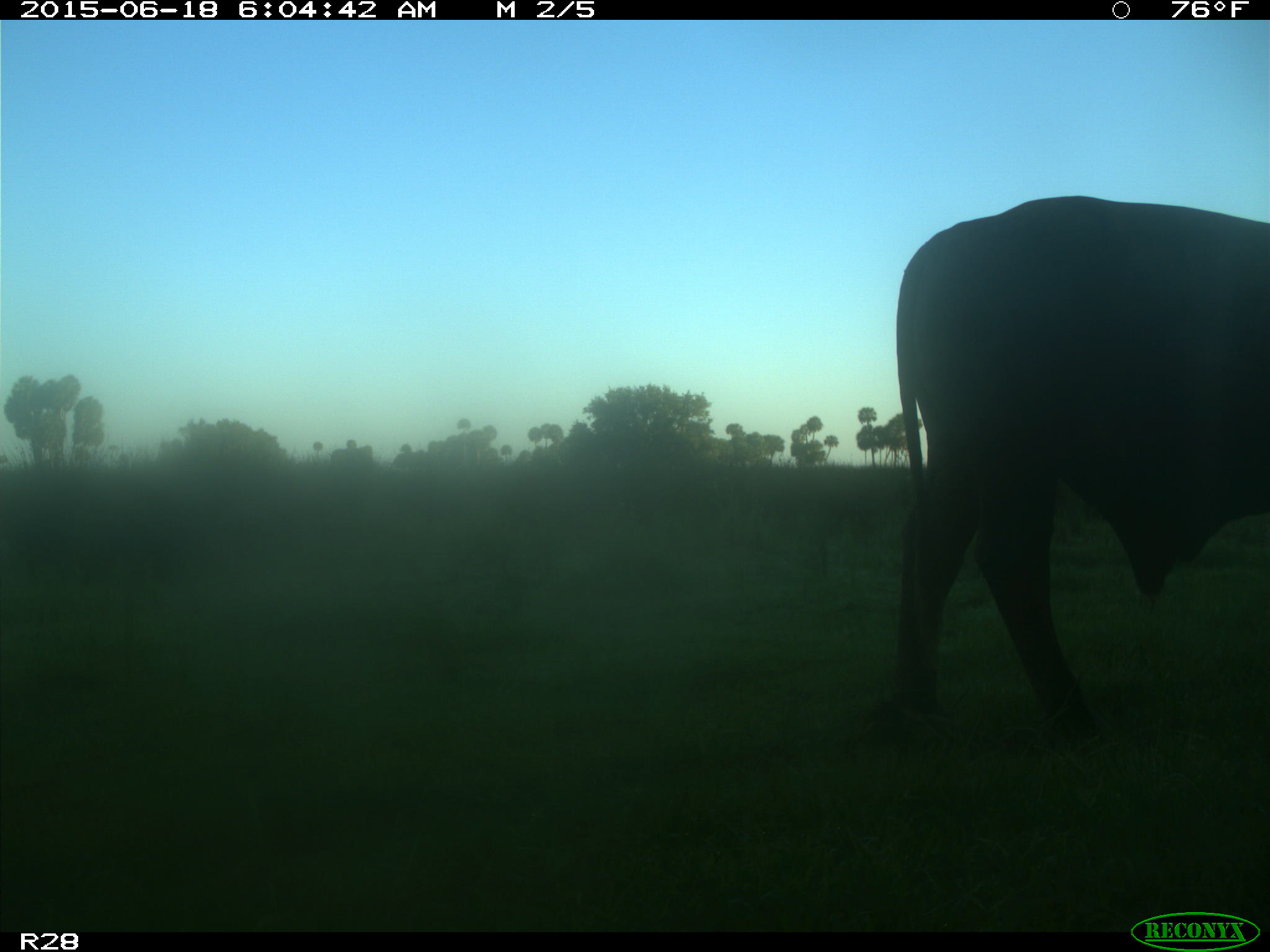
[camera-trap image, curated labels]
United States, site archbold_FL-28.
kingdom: Animalia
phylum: Chordata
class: Mammalia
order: Artiodactyla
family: Bovidae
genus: Bos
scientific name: Bos taurus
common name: domestic cow